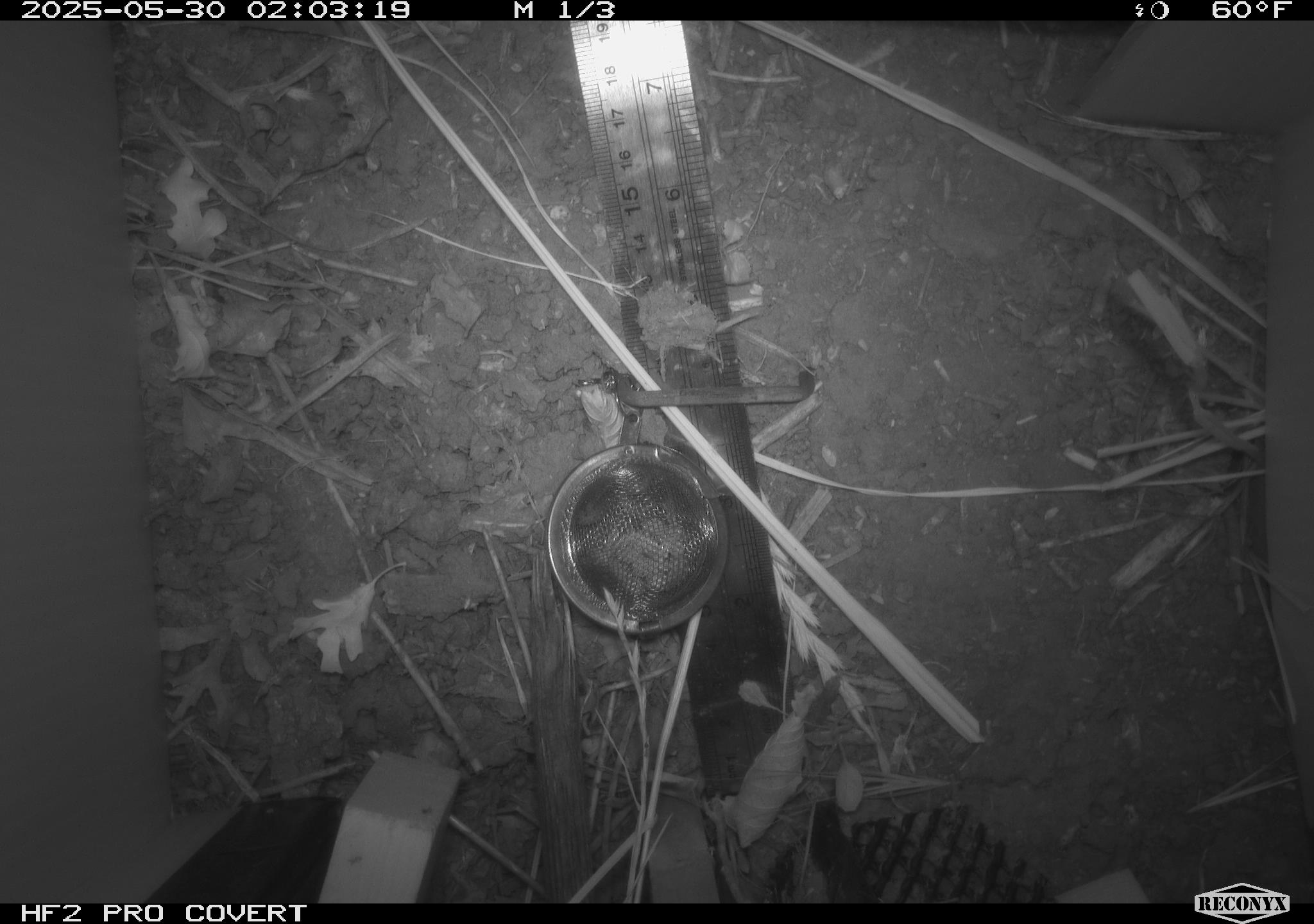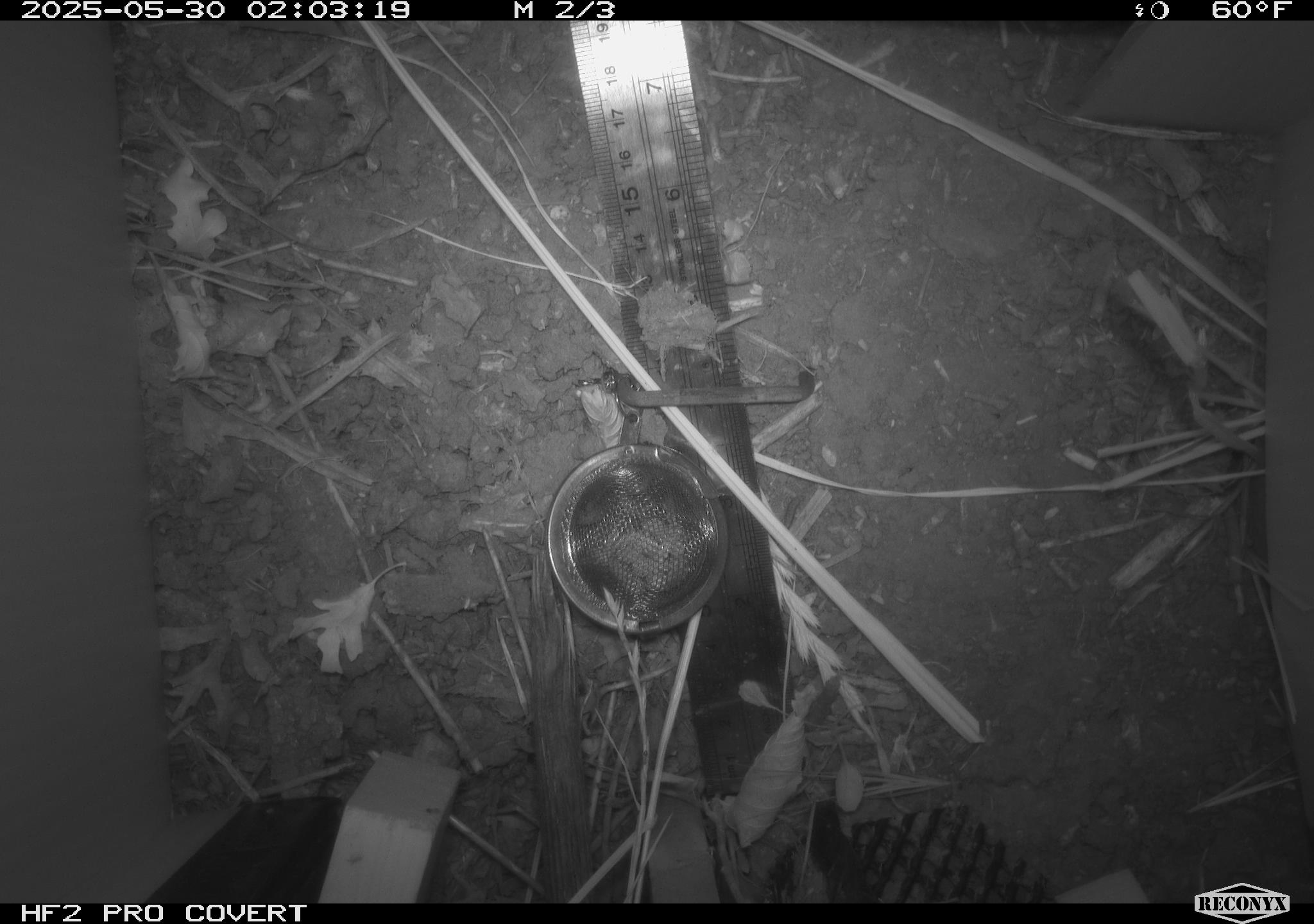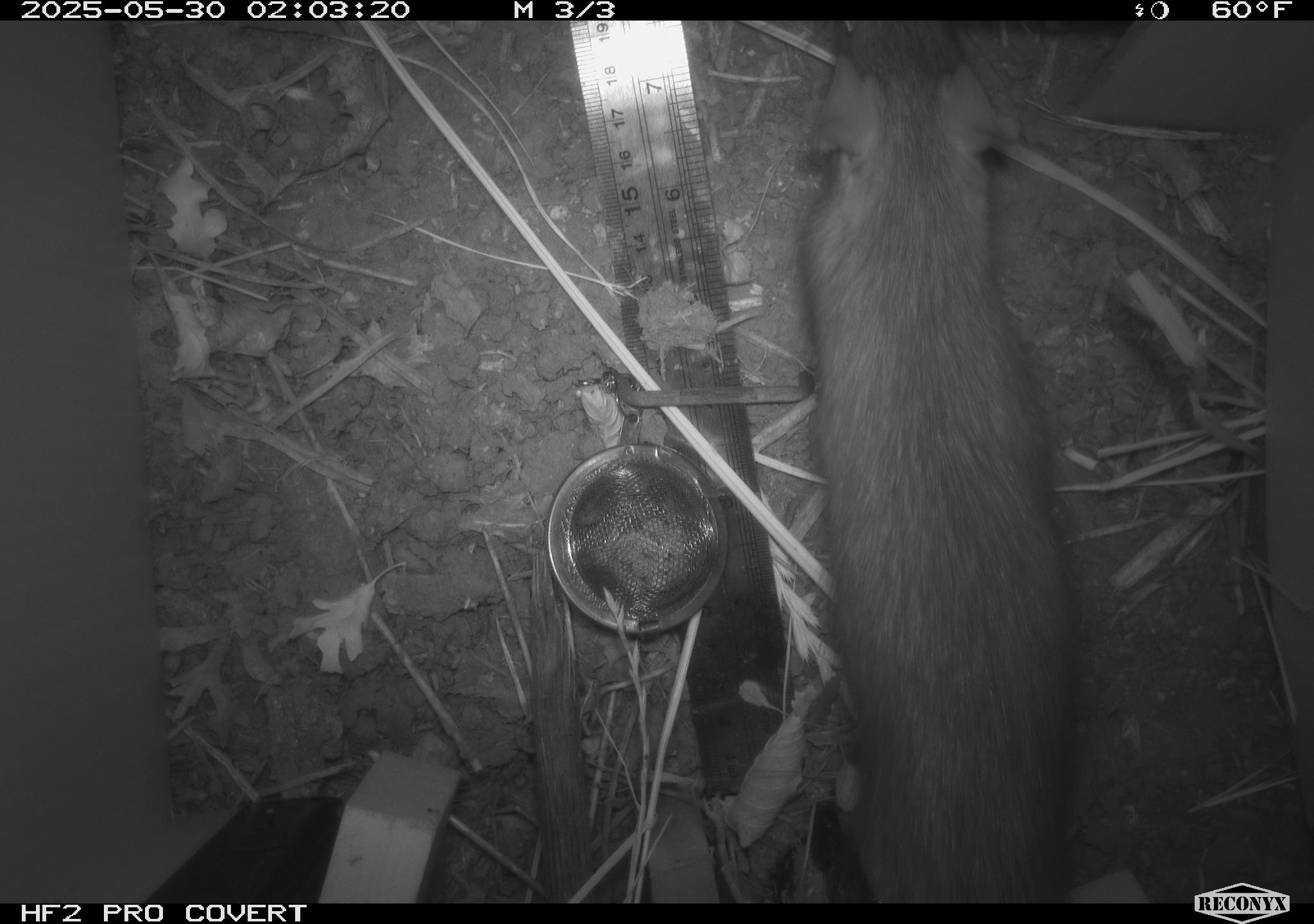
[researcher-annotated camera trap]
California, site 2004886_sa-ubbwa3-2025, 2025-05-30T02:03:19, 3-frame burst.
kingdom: Animalia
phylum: Chordata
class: Mammalia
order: Rodentia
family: Muridae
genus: Rattus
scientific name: Rattus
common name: rat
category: rattus species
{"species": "rattus species (rat) (Rattus)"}